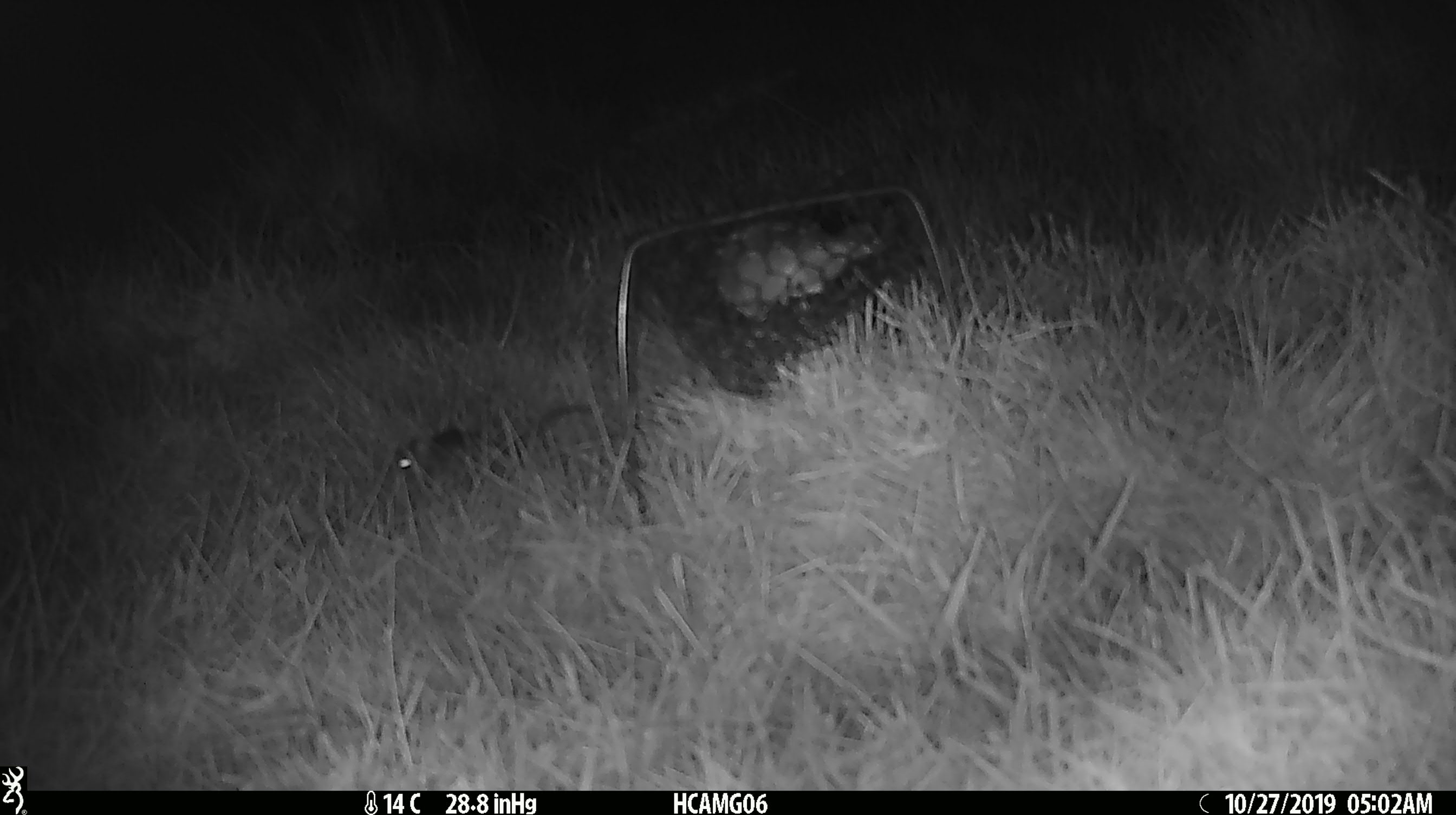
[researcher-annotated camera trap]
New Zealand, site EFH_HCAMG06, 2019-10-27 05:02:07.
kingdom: Animalia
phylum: Chordata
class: Mammalia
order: Rodentia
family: Muridae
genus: Mus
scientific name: Mus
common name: mouse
Mouse (Mus).